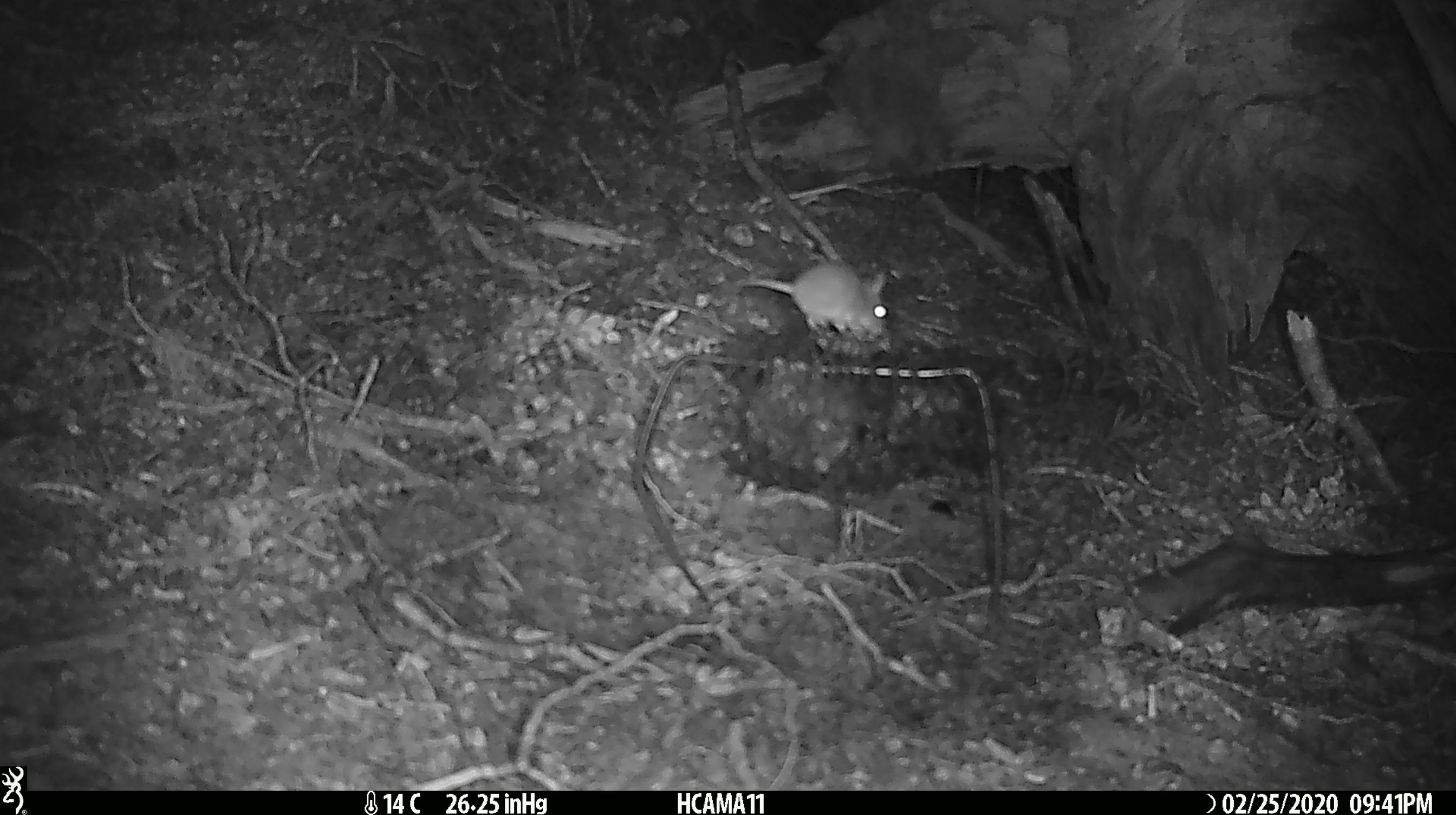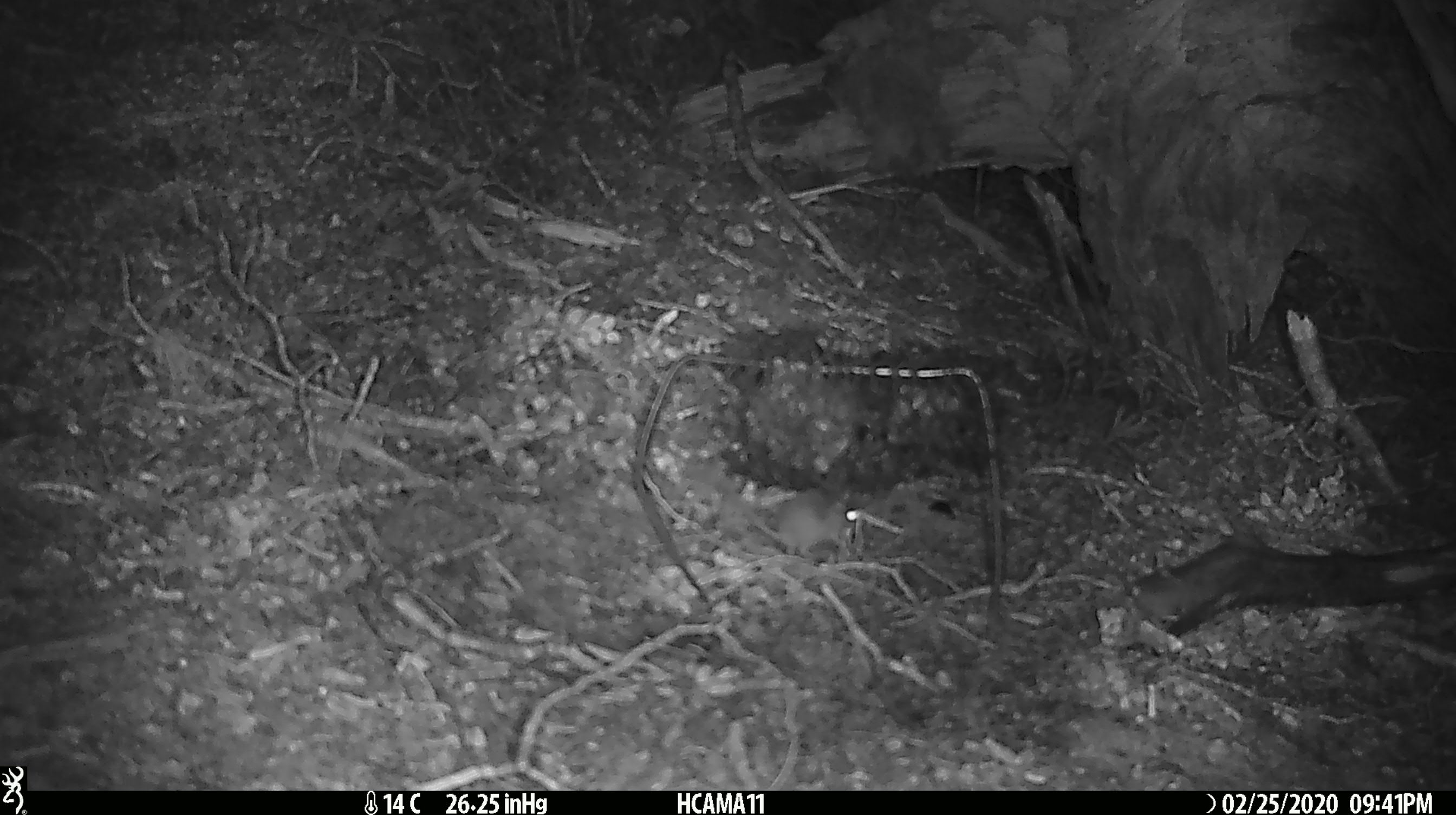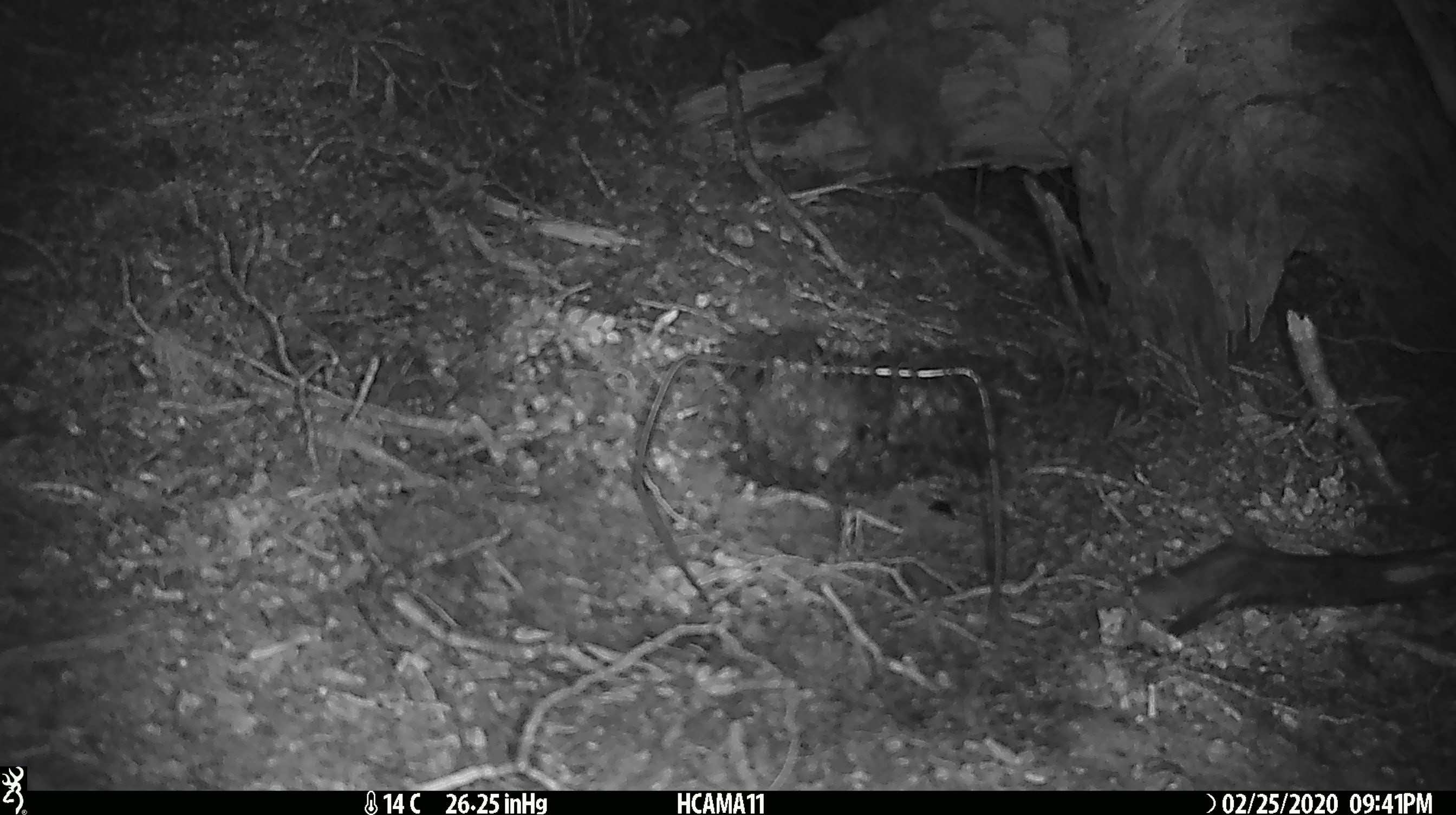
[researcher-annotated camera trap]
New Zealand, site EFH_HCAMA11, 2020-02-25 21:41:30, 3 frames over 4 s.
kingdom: Animalia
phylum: Chordata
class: Mammalia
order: Rodentia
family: Muridae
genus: Mus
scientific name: Mus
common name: mouse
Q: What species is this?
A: Mouse (Mus).